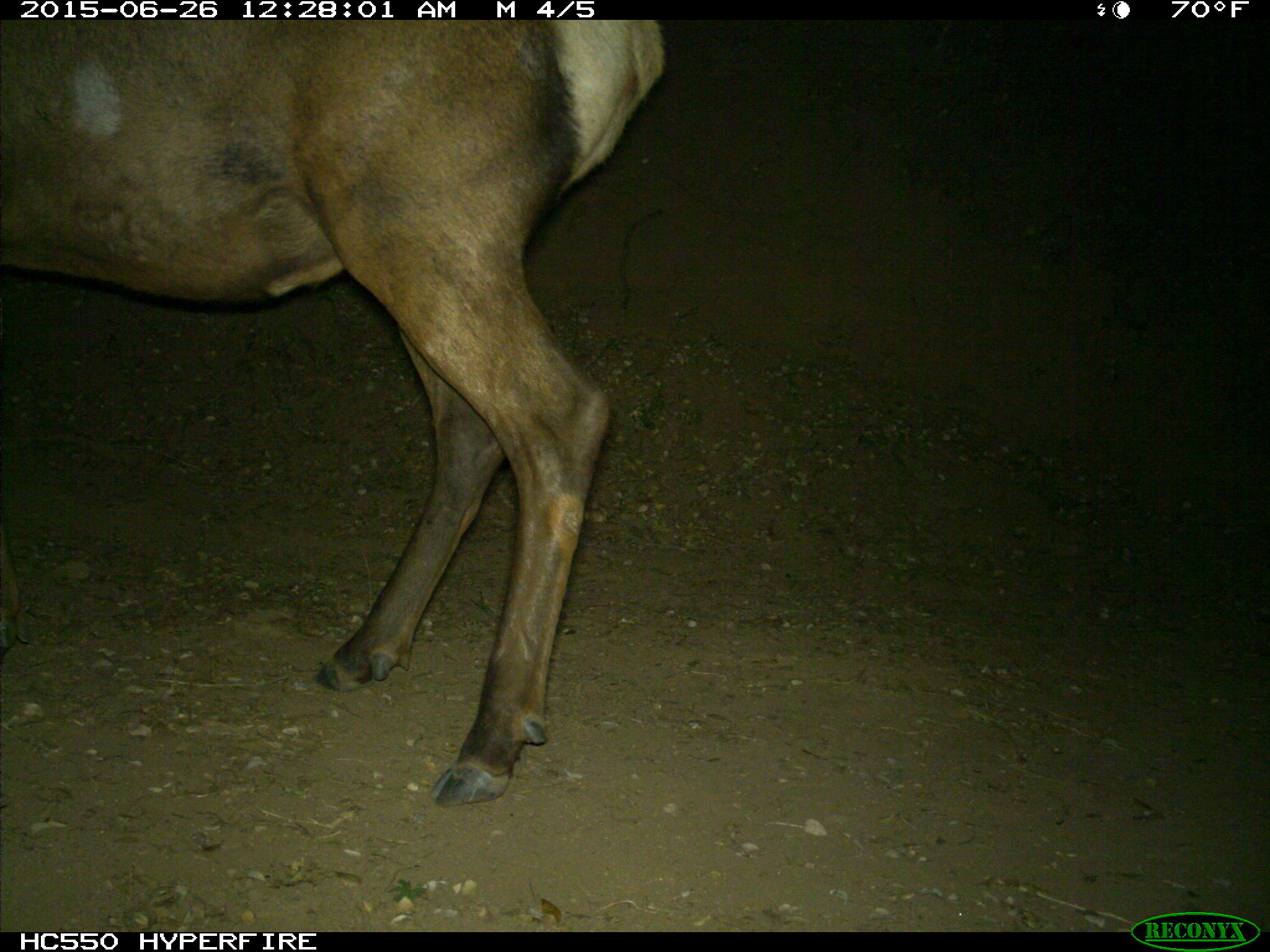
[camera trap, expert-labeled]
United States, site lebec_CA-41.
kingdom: Animalia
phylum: Chordata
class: Mammalia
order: Artiodactyla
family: Cervidae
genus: Cervus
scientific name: Cervus canadensis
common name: elk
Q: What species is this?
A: Cervus canadensis (elk).